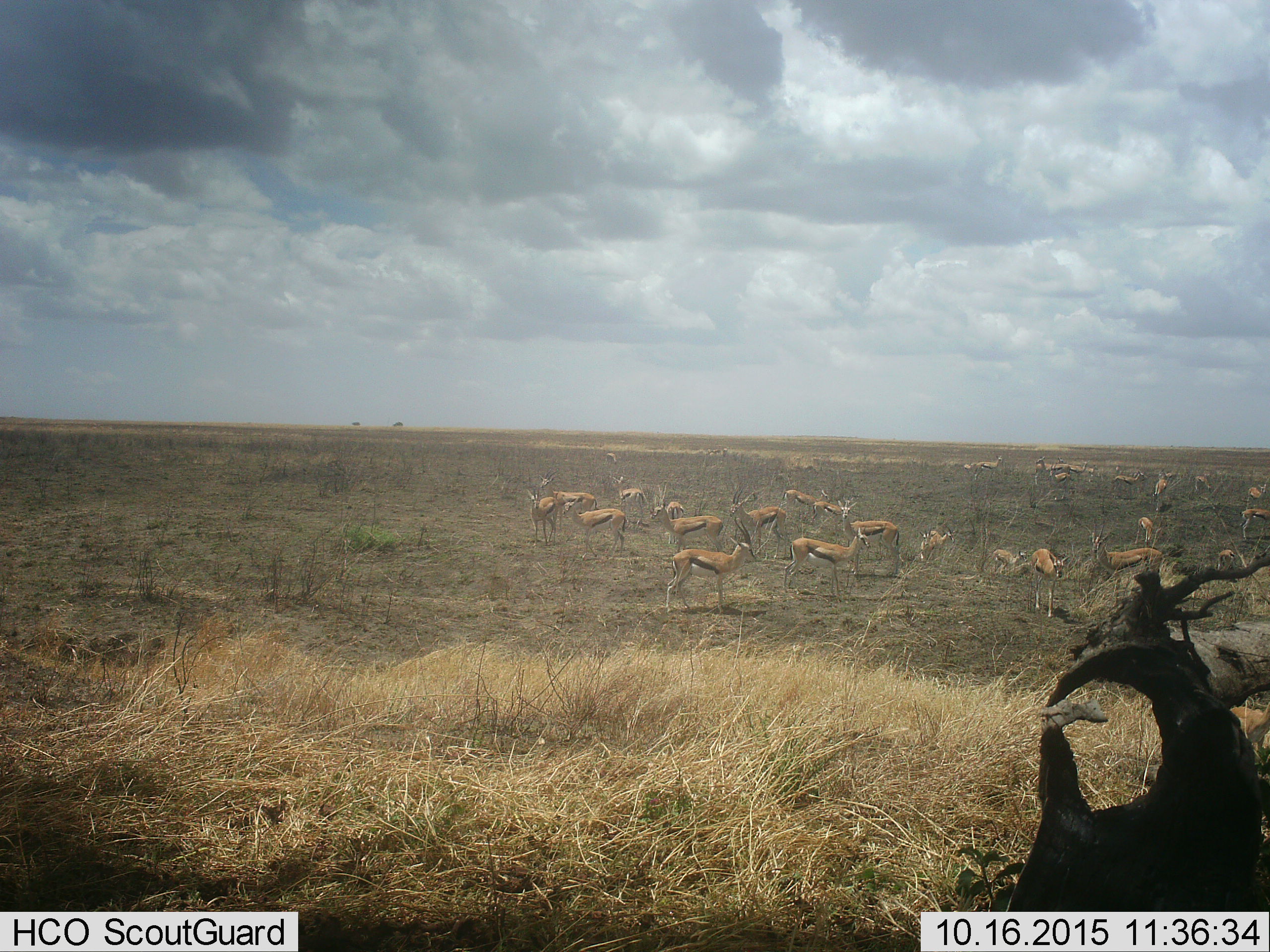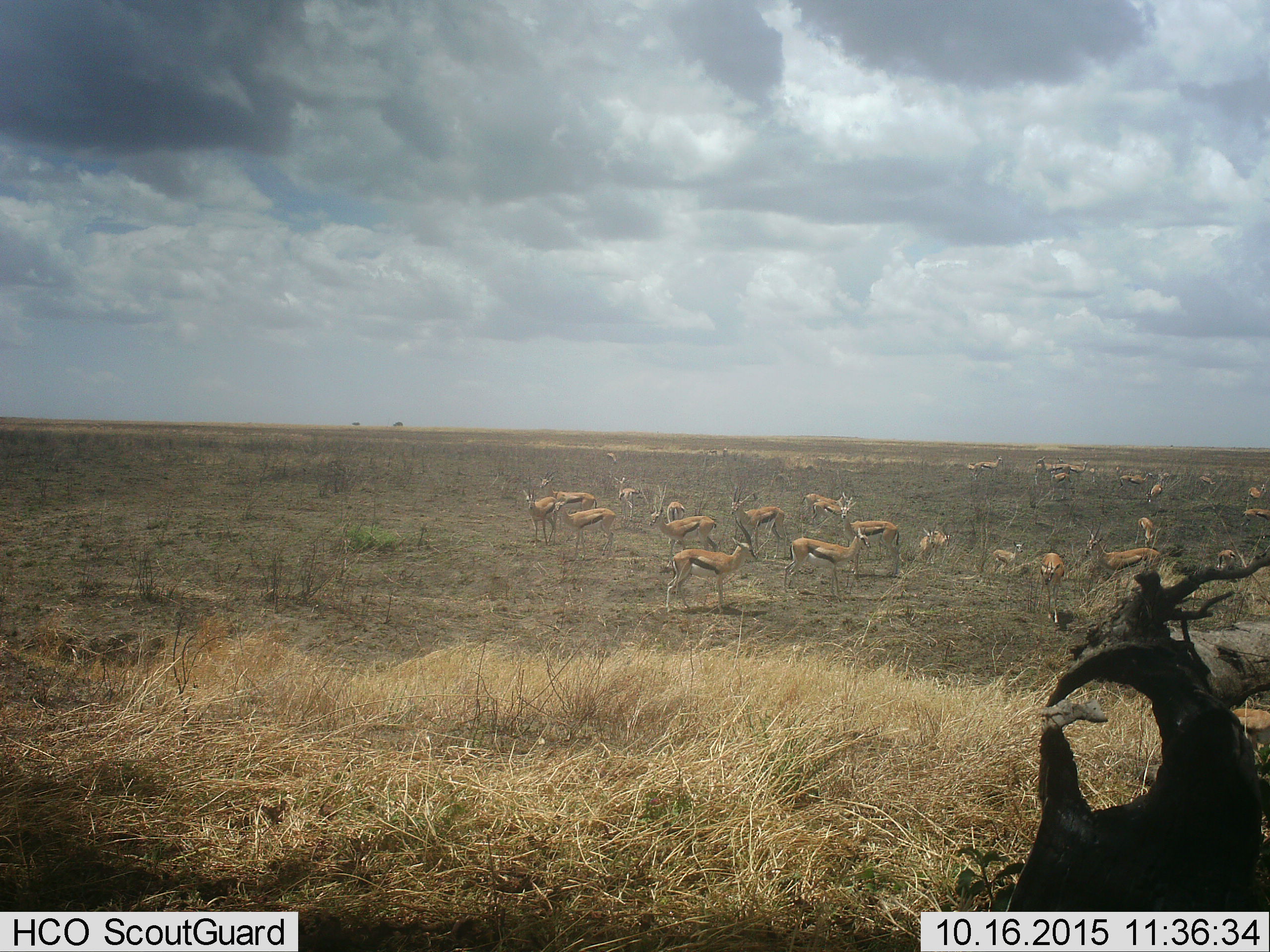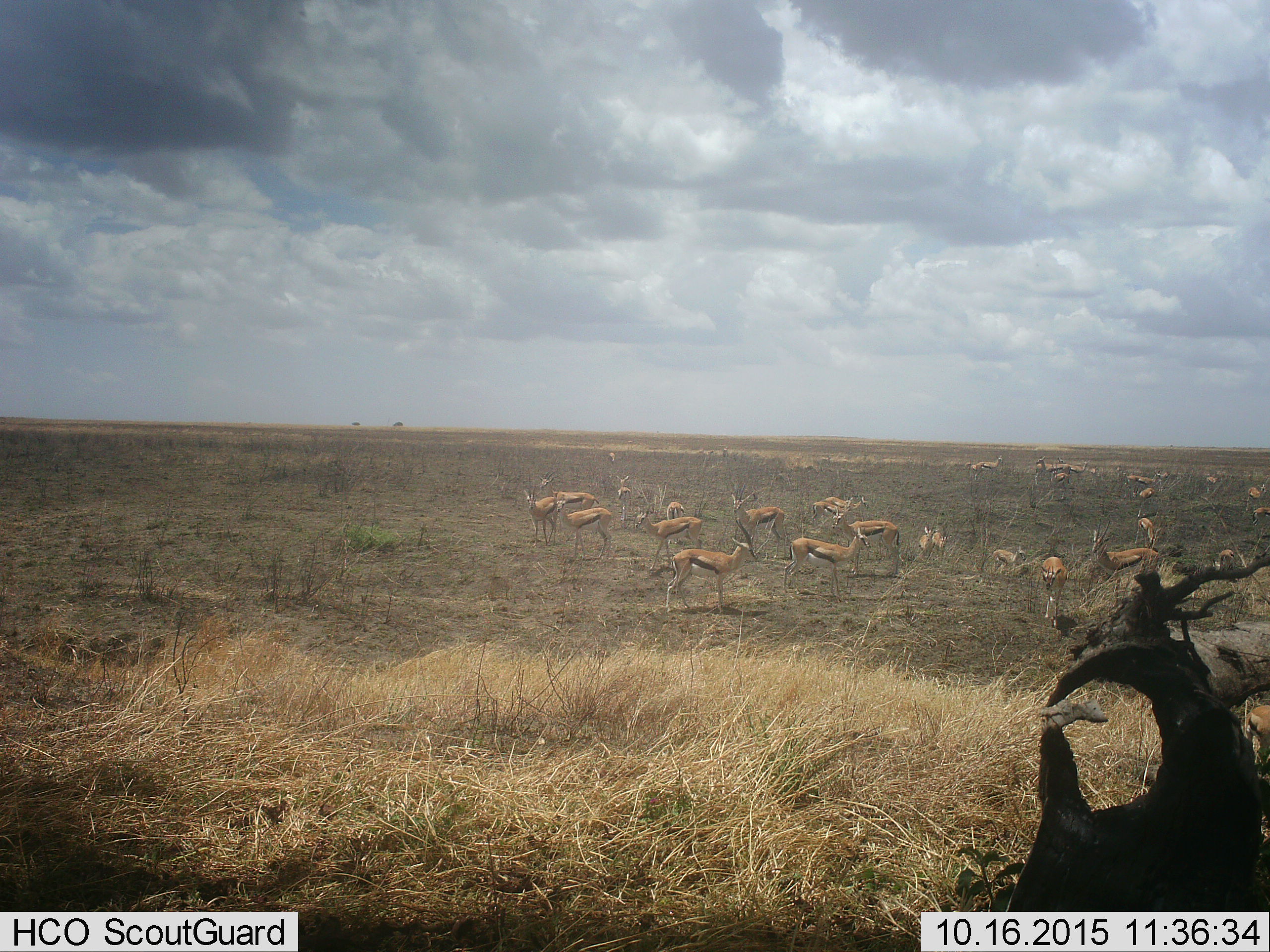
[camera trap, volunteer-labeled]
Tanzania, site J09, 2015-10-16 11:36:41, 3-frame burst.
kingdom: Animalia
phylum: Chordata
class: Mammalia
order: Artiodactyla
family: Bovidae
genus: Eudorcas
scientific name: Eudorcas thomsonii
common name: thomson's gazelle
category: gazellethomsons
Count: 11-50.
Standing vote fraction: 100%.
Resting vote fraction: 11%.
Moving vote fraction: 22%.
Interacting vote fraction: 11%.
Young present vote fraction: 44%.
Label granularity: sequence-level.